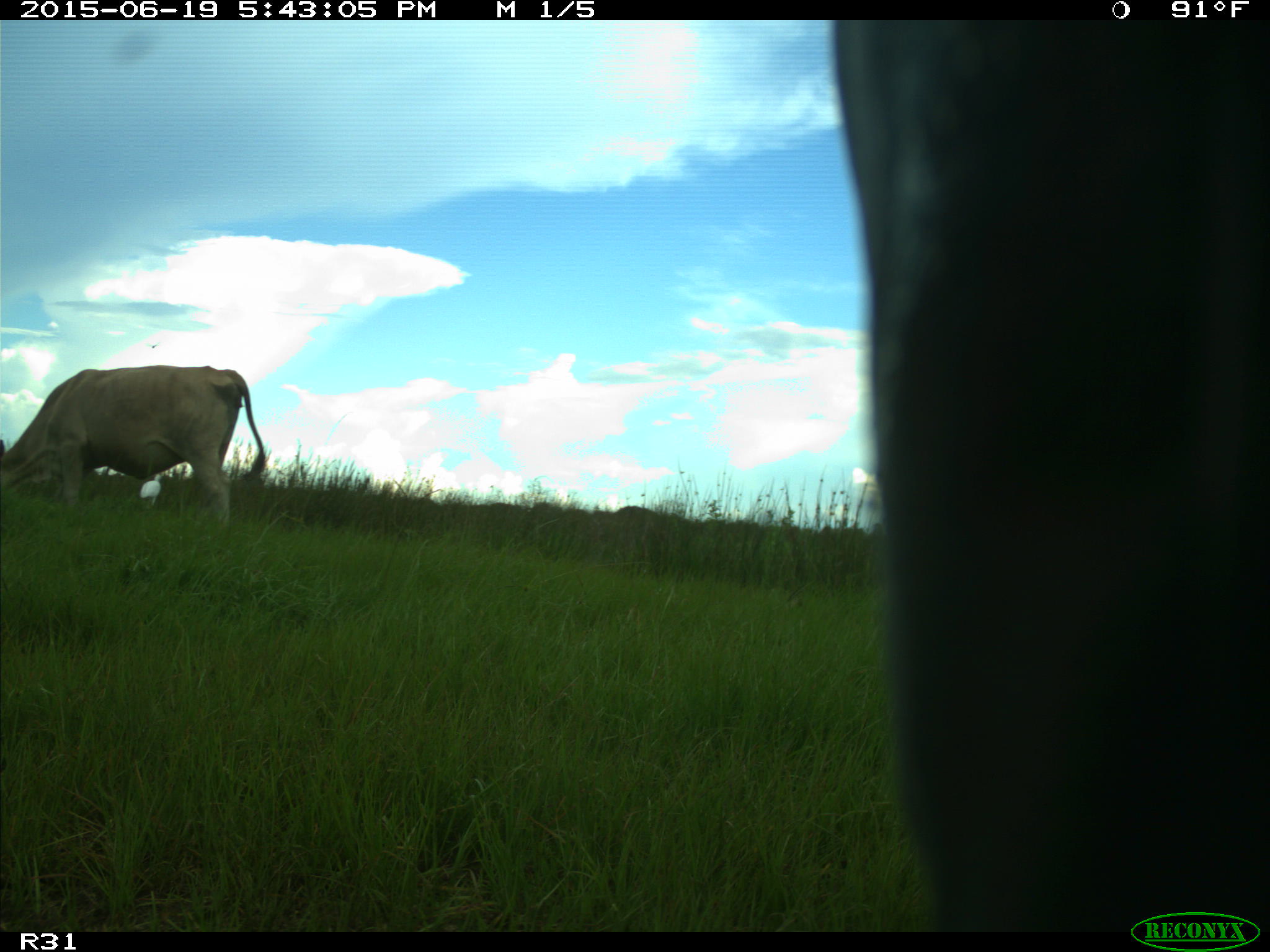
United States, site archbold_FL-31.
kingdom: Animalia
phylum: Chordata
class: Mammalia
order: Artiodactyla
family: Bovidae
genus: Bos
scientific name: Bos taurus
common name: domestic cow